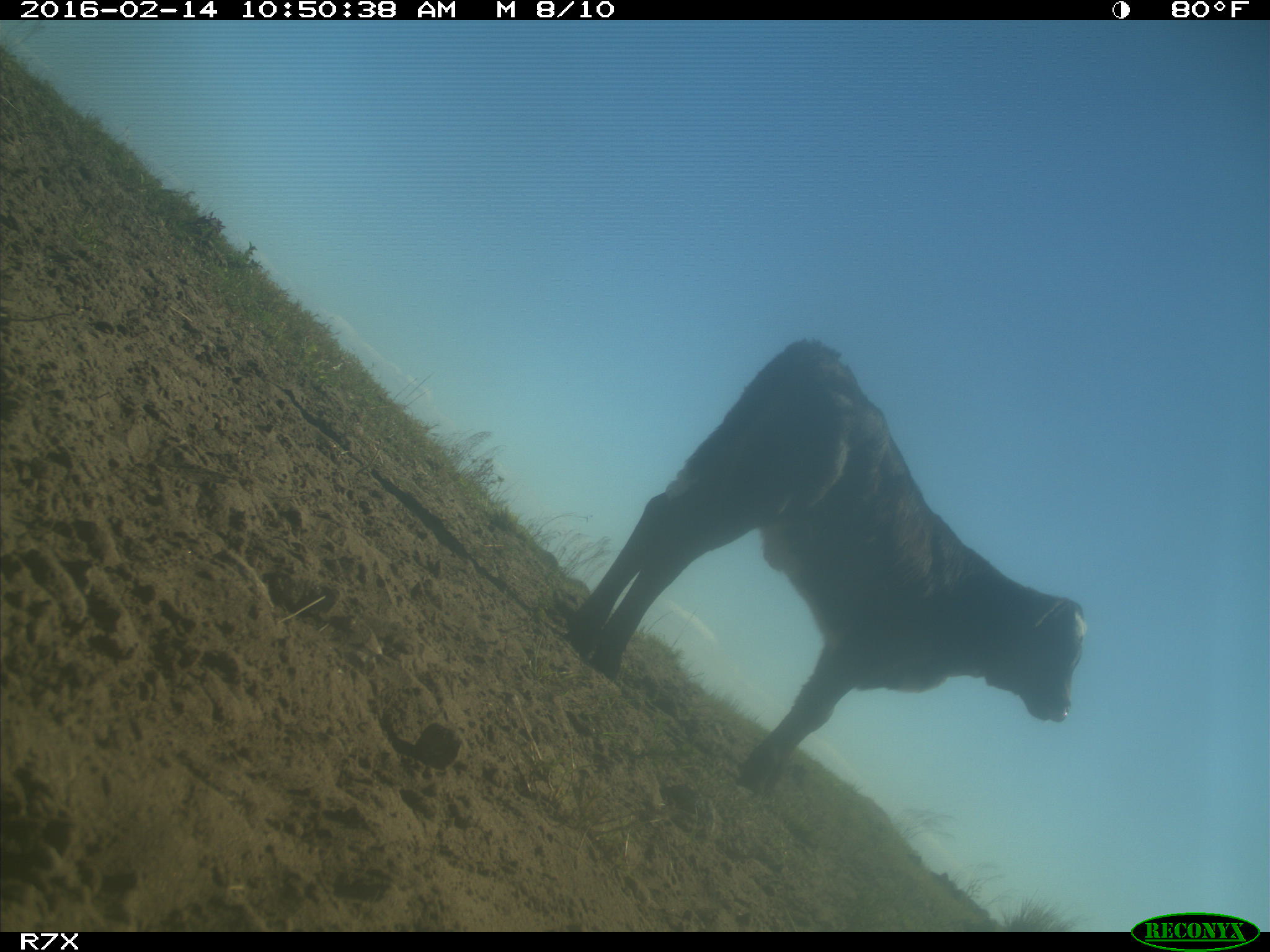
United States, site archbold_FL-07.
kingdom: Animalia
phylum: Chordata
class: Mammalia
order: Artiodactyla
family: Bovidae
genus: Bos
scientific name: Bos taurus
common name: domestic cow